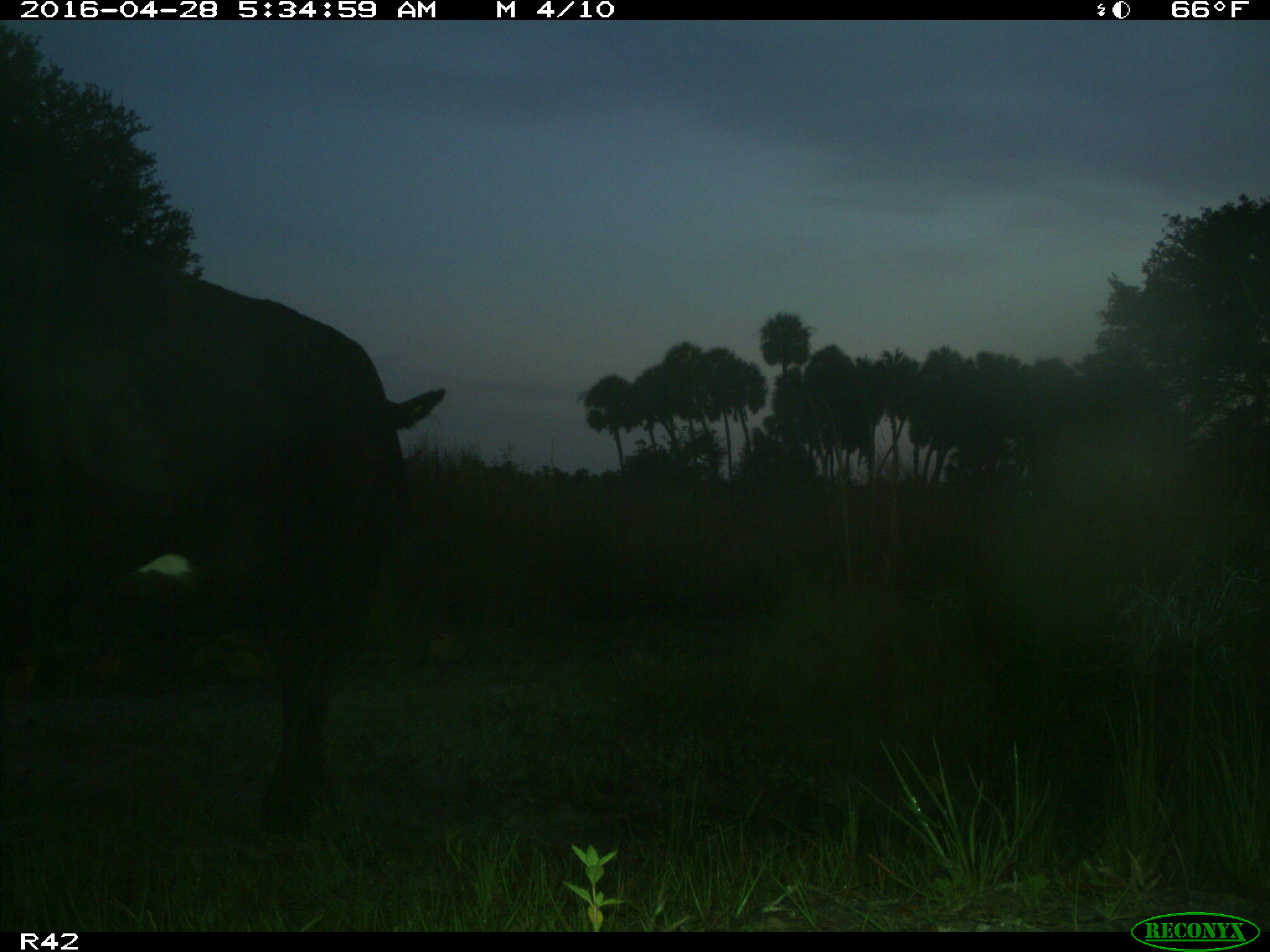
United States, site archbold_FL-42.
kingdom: Animalia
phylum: Chordata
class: Mammalia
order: Artiodactyla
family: Bovidae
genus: Bos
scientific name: Bos taurus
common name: domestic cow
Bos taurus (domestic cow).